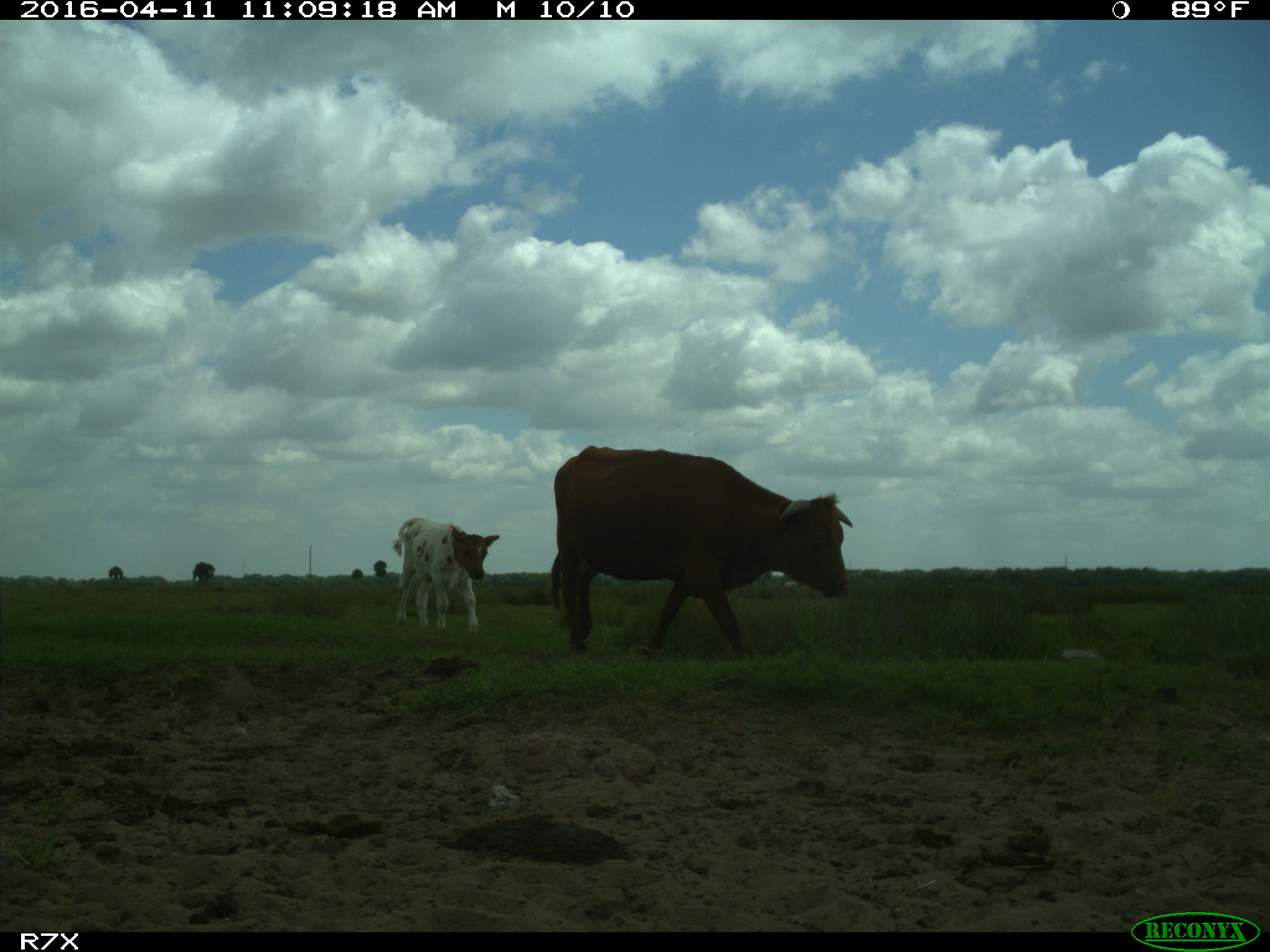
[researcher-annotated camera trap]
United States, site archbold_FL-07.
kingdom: Animalia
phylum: Chordata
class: Mammalia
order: Artiodactyla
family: Bovidae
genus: Bos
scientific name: Bos taurus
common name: domestic cow